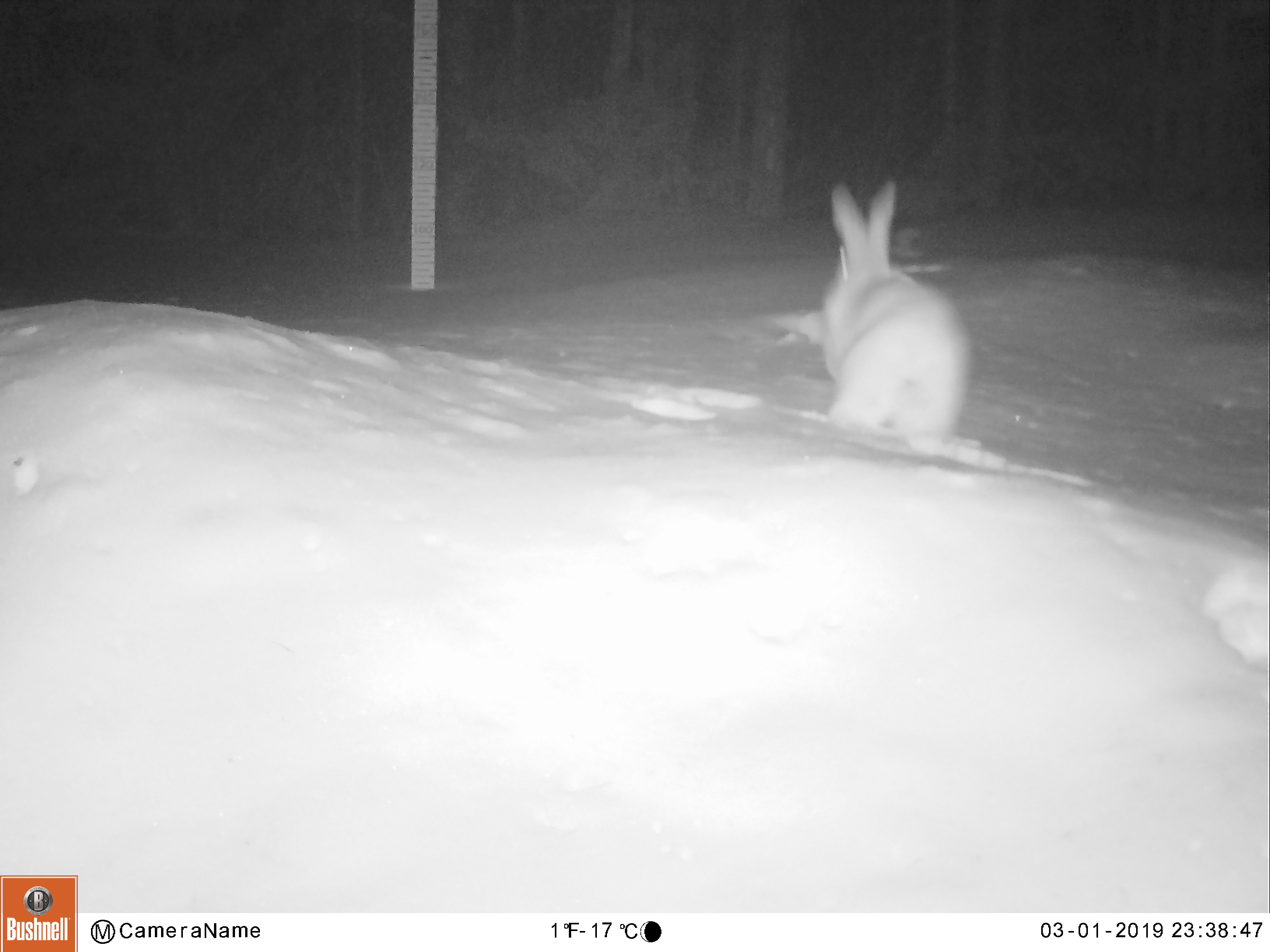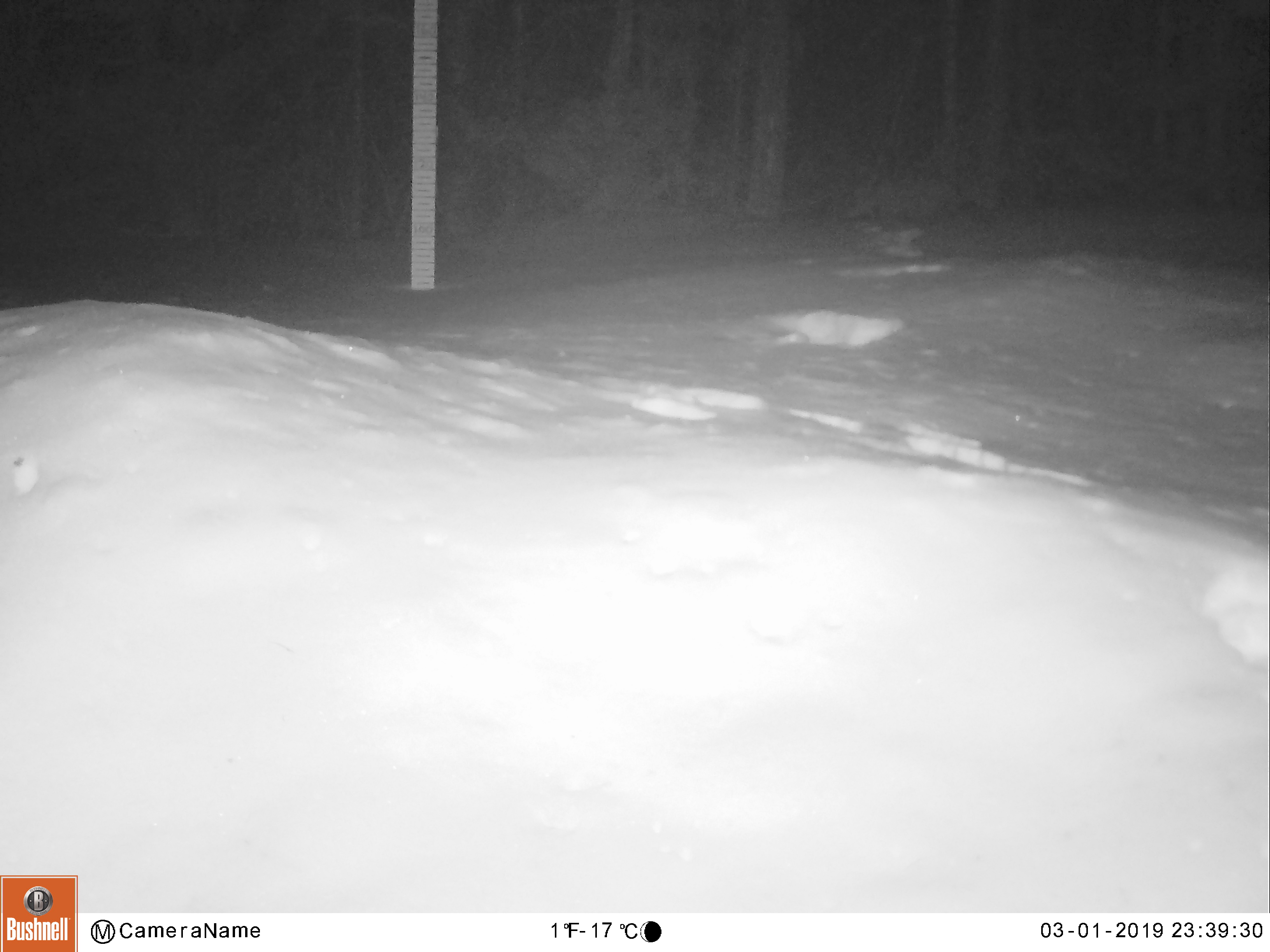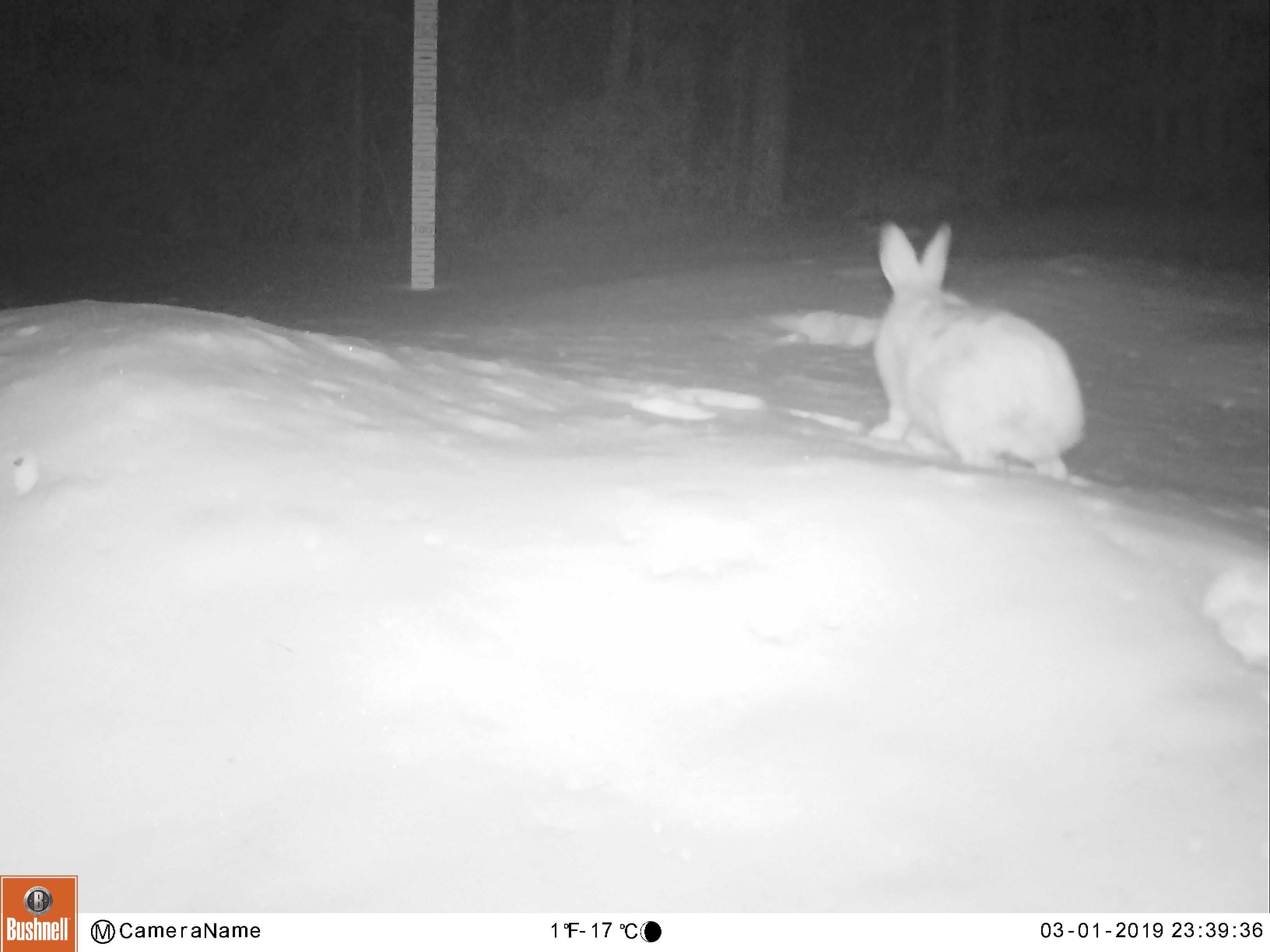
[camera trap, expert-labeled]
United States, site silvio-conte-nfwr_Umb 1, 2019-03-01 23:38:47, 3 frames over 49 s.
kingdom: Animalia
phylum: Chordata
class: Mammalia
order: Lagomorpha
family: Leporidae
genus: Lepus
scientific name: Lepus americanus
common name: snowshoe hare